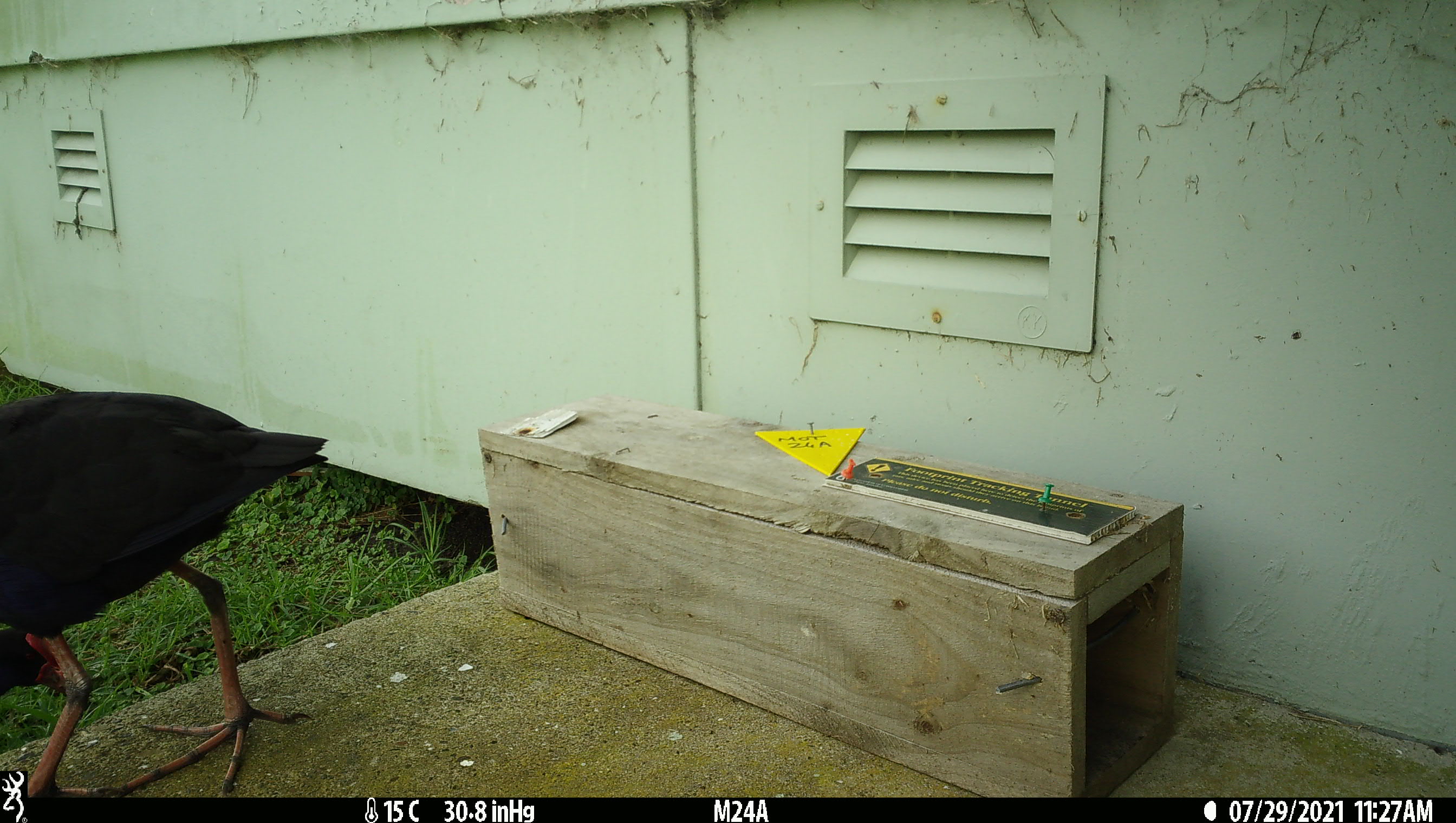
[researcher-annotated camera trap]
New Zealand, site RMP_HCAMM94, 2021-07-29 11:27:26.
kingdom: Animalia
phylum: Chordata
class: Aves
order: Gruiformes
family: Rallidae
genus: Porphyrio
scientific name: Porphyrio melanotus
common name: australasian swamphen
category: pukeko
Pukeko (australasian swamphen) (Porphyrio melanotus).